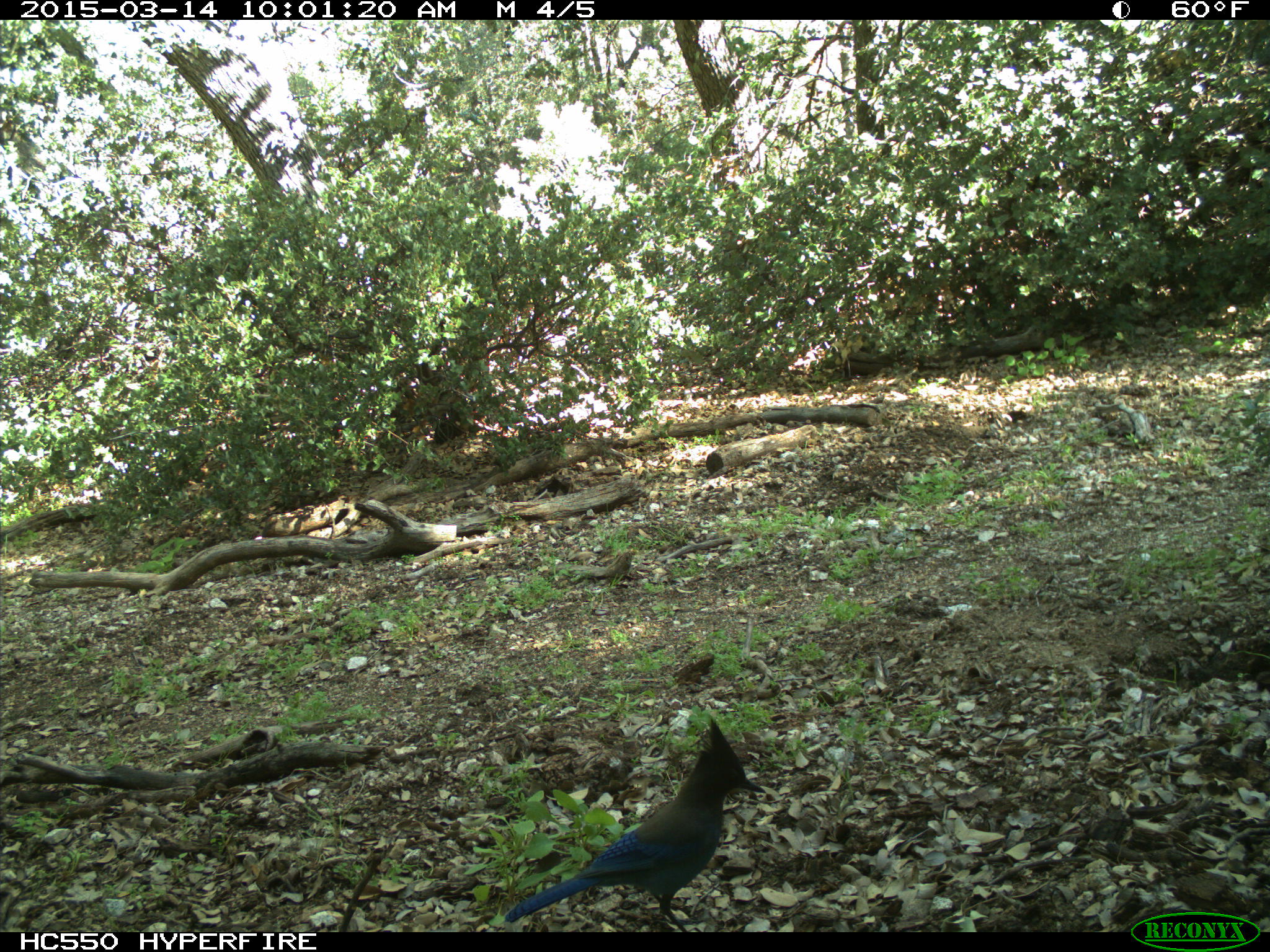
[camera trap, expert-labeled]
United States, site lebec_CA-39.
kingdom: Animalia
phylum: Chordata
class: Aves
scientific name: Aves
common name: birds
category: unidentified bird